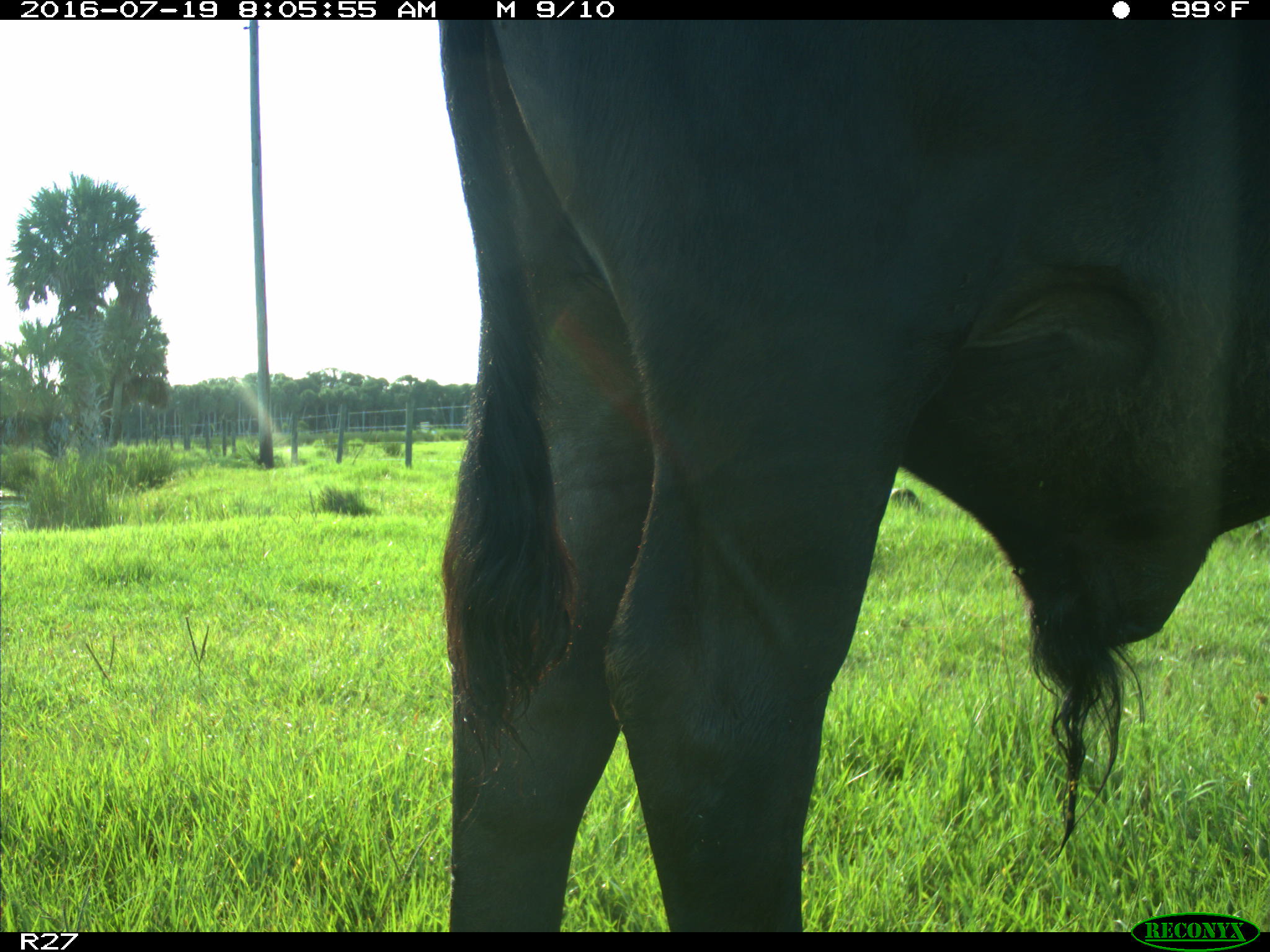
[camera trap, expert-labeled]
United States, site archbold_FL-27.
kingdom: Animalia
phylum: Chordata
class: Mammalia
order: Artiodactyla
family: Bovidae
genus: Bos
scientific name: Bos taurus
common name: domestic cow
Bos taurus (domestic cow).